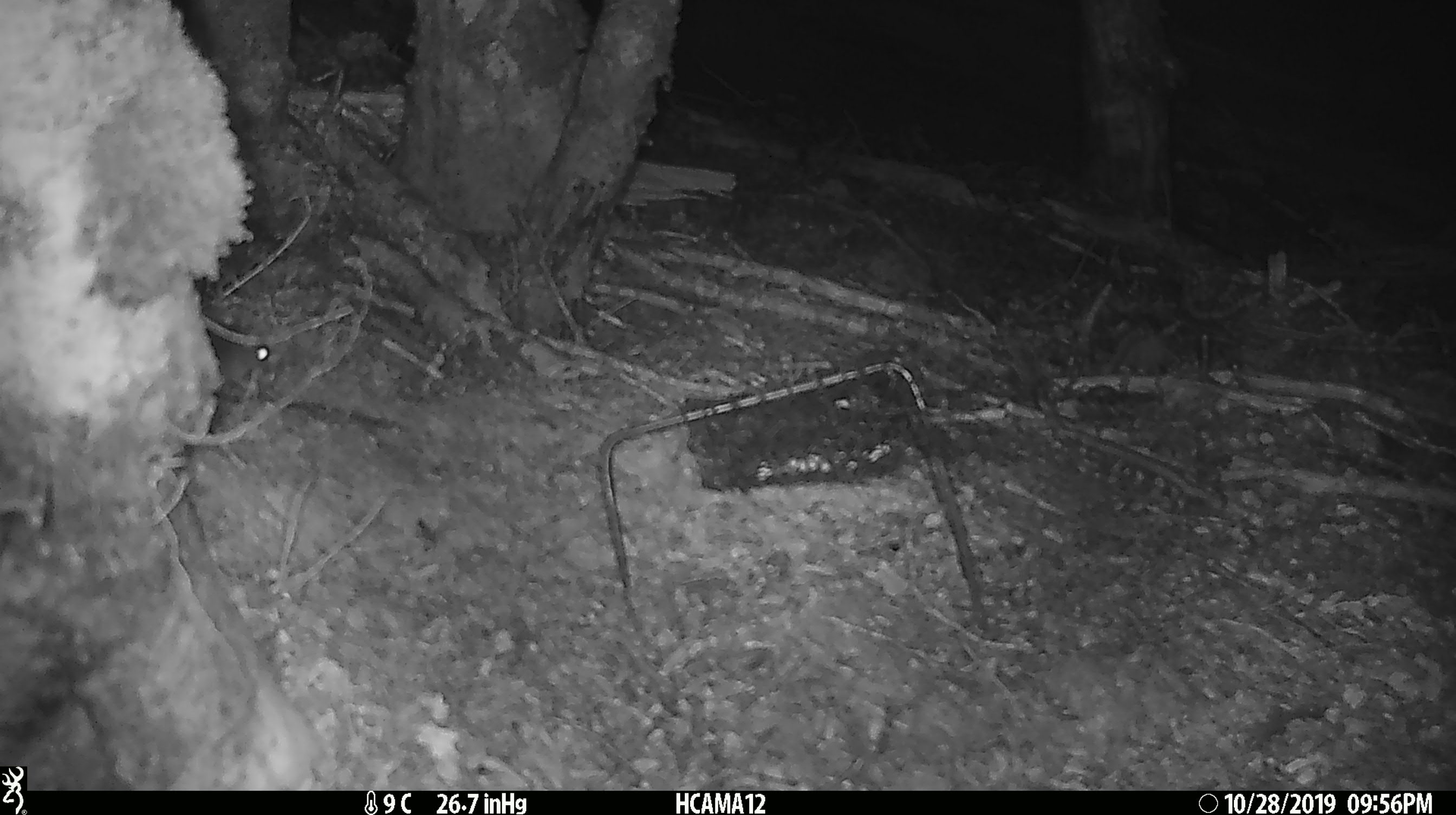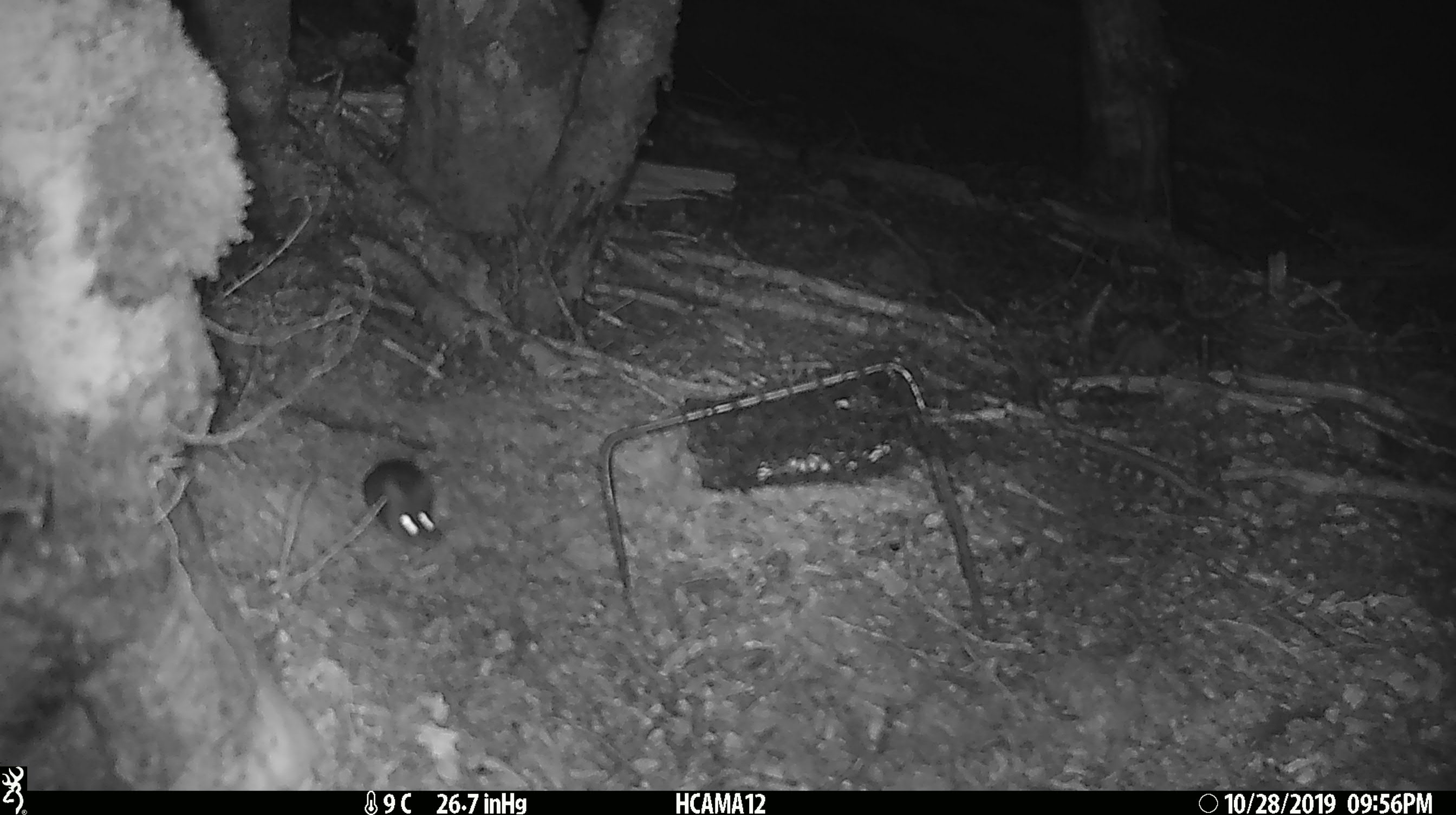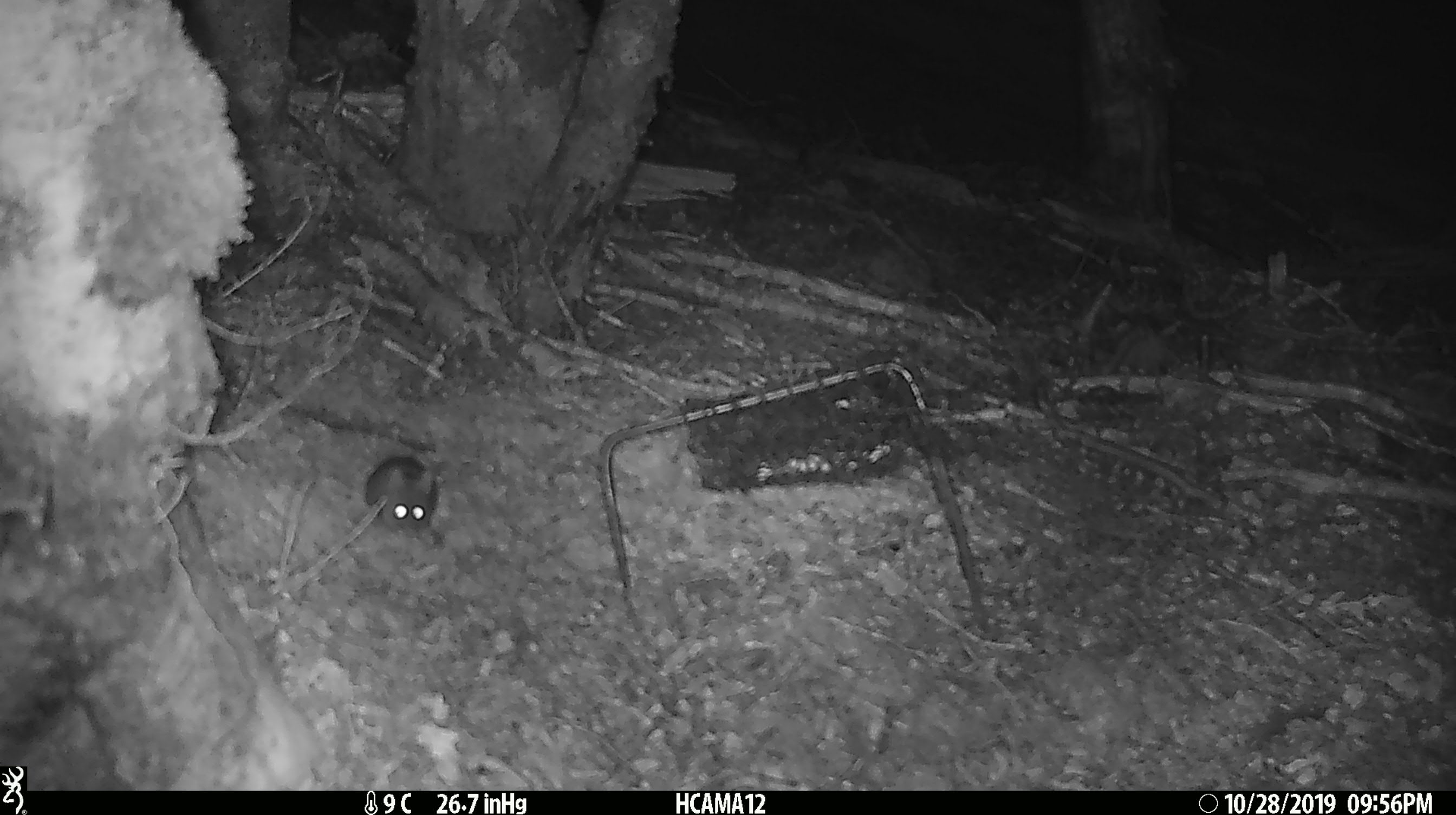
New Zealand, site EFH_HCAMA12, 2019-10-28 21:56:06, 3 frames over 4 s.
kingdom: Animalia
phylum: Chordata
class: Mammalia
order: Rodentia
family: Muridae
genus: Mus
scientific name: Mus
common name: mouse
Mouse (Mus).